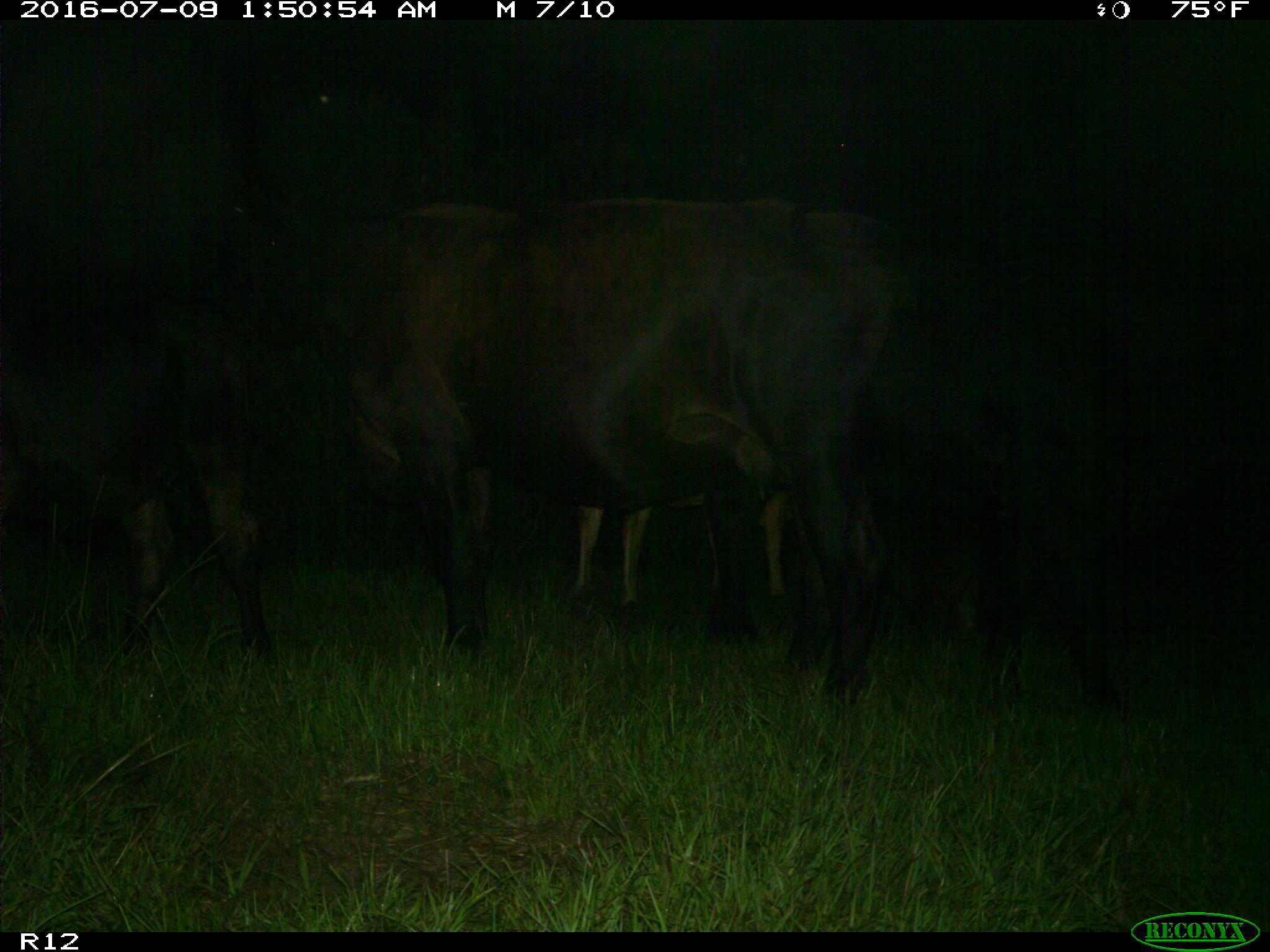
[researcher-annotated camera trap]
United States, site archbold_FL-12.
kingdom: Animalia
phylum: Chordata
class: Mammalia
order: Artiodactyla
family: Bovidae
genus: Bos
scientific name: Bos taurus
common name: domestic cow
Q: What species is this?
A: Bos taurus (domestic cow).